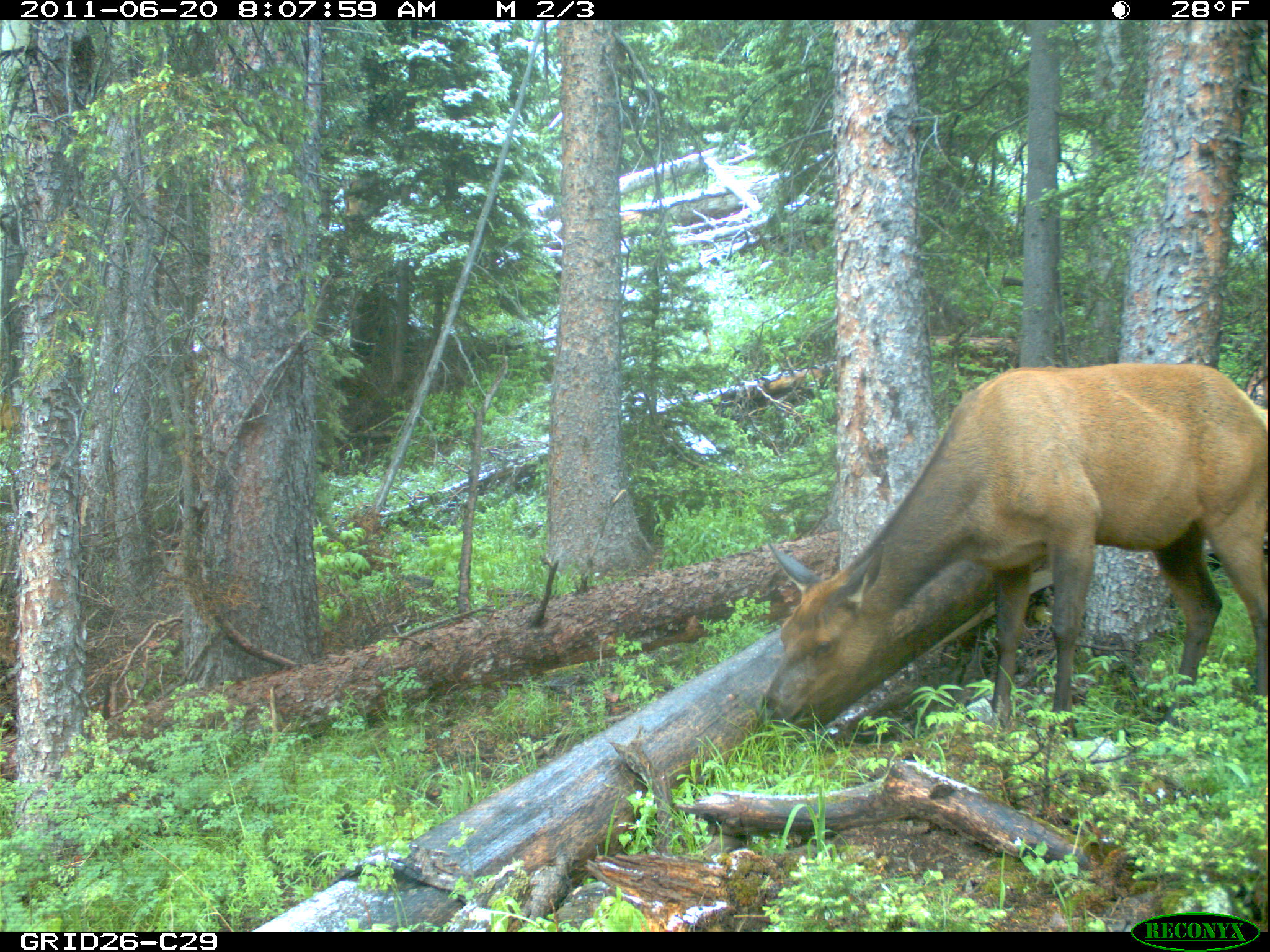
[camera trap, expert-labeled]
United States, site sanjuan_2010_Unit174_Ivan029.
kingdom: Animalia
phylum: Chordata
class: Mammalia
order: Artiodactyla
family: Cervidae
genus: Cervus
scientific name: Cervus elaphus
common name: red deer